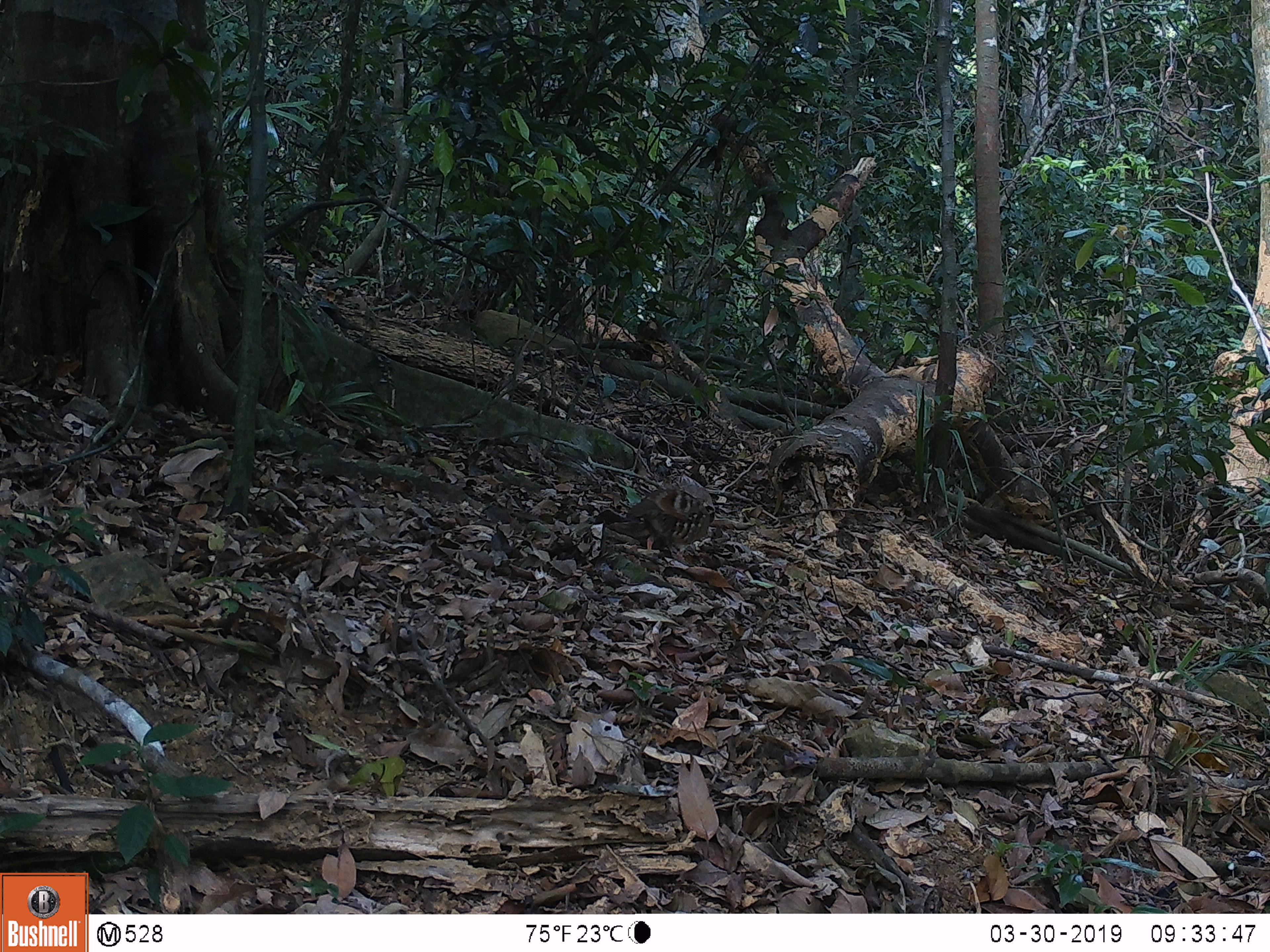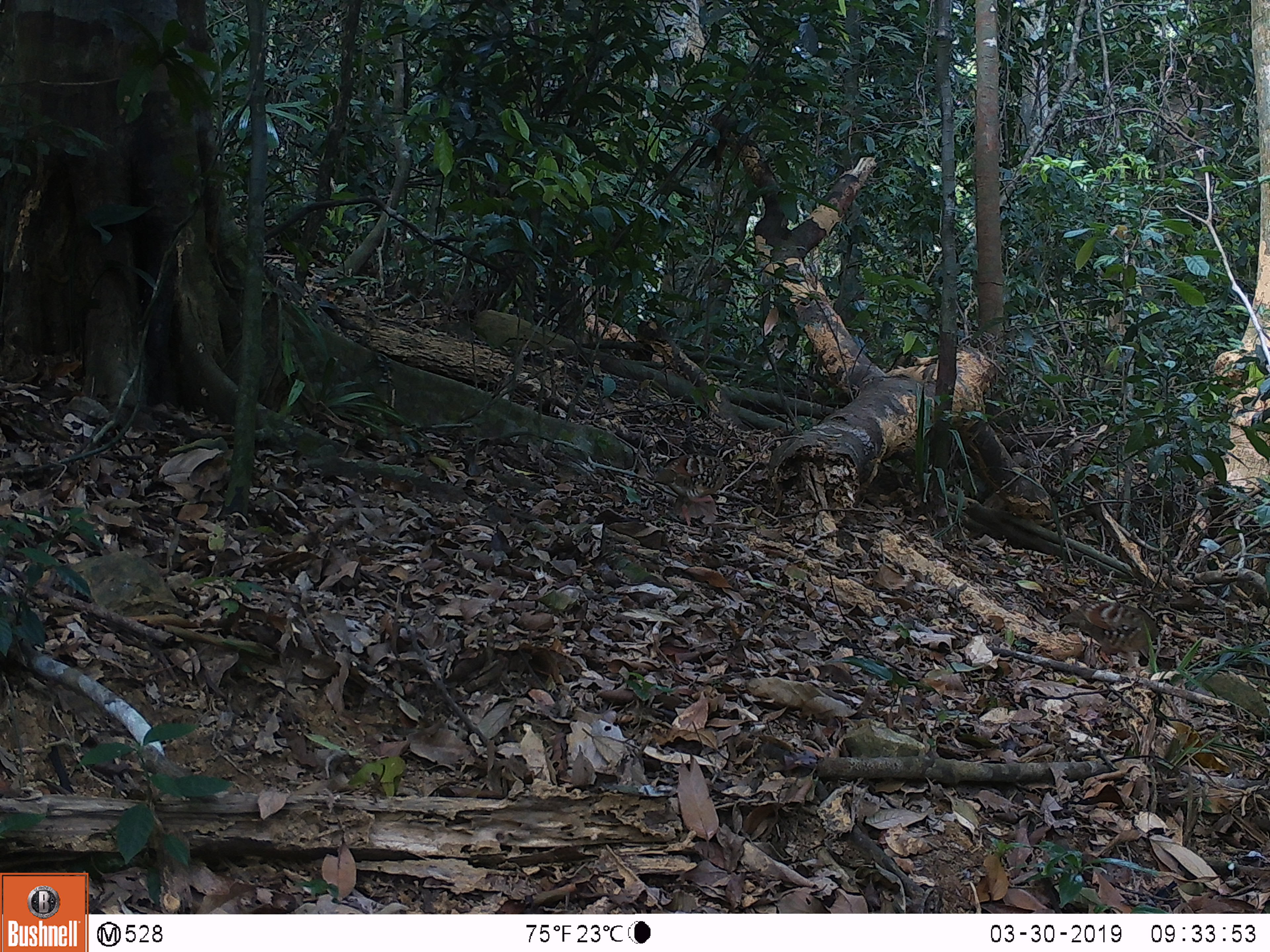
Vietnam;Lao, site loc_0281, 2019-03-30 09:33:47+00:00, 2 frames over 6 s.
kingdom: Animalia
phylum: Chordata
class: Aves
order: Galliformes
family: Phasianidae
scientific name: Phasianidae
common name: partridge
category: unidentified partridge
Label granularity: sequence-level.